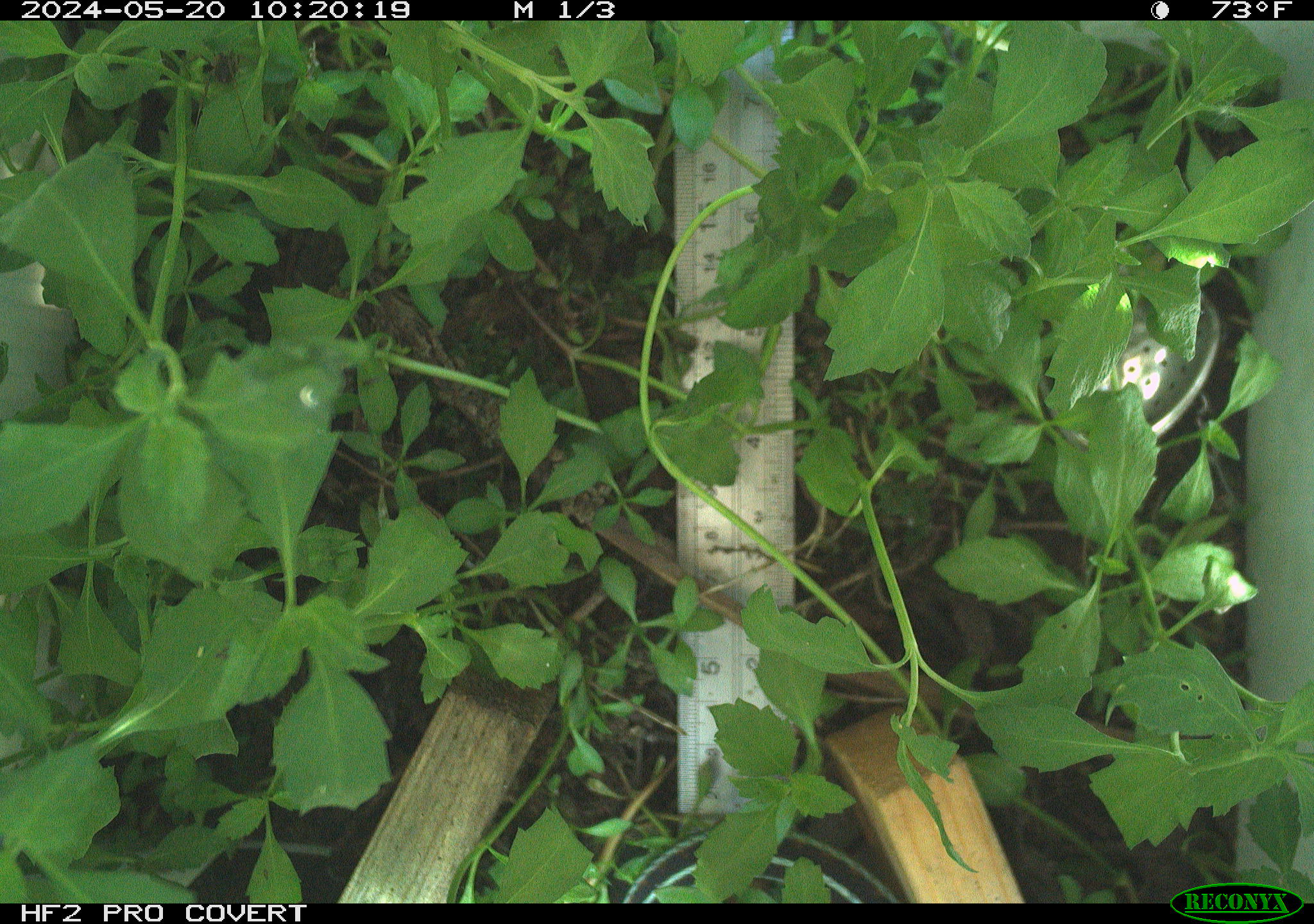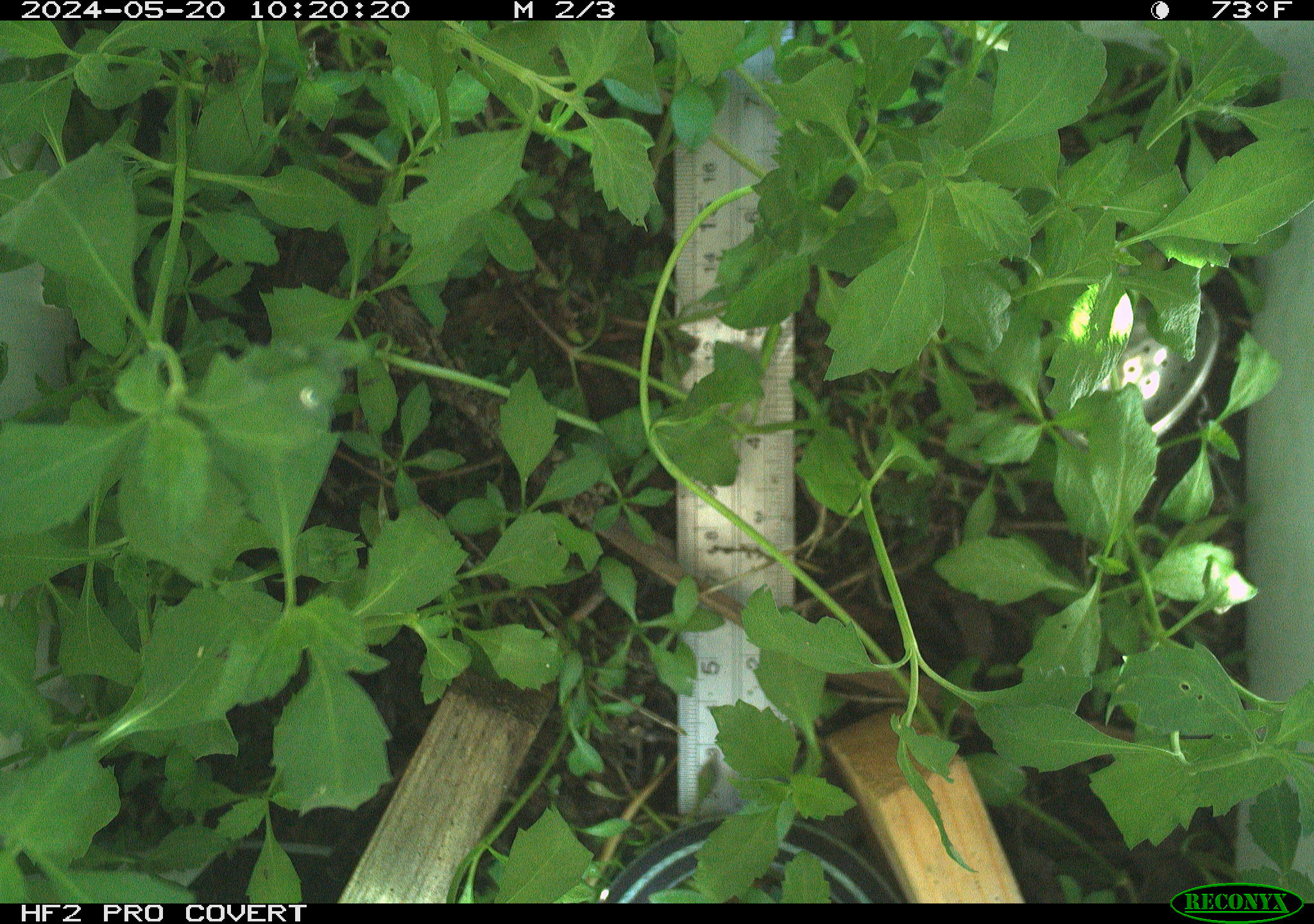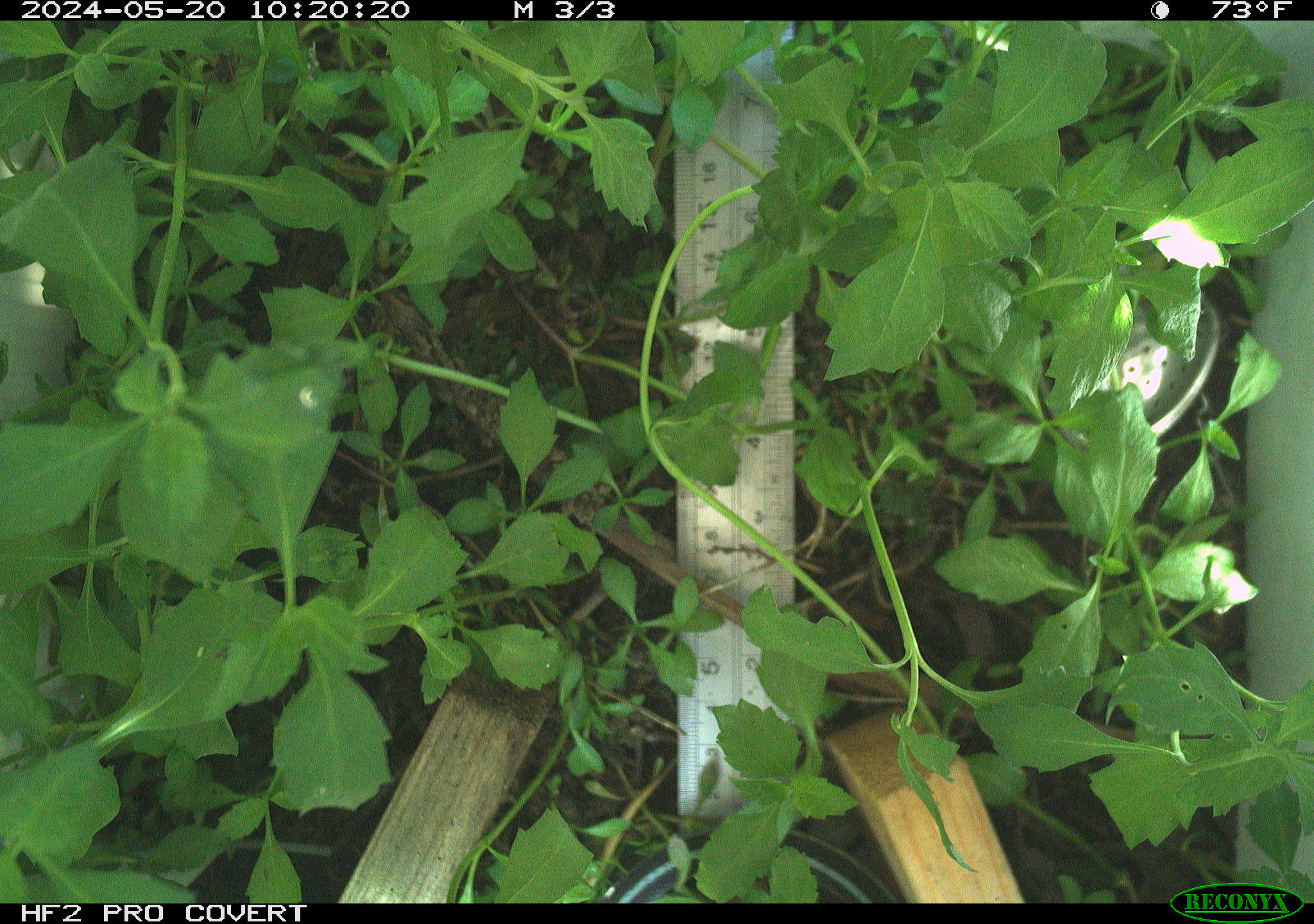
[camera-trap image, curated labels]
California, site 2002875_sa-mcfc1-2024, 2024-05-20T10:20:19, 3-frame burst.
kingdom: Animalia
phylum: Chordata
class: Reptilia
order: Squamata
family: Colubridae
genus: Thamnophis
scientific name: Thamnophis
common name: american gartersnakes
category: thamnophis species